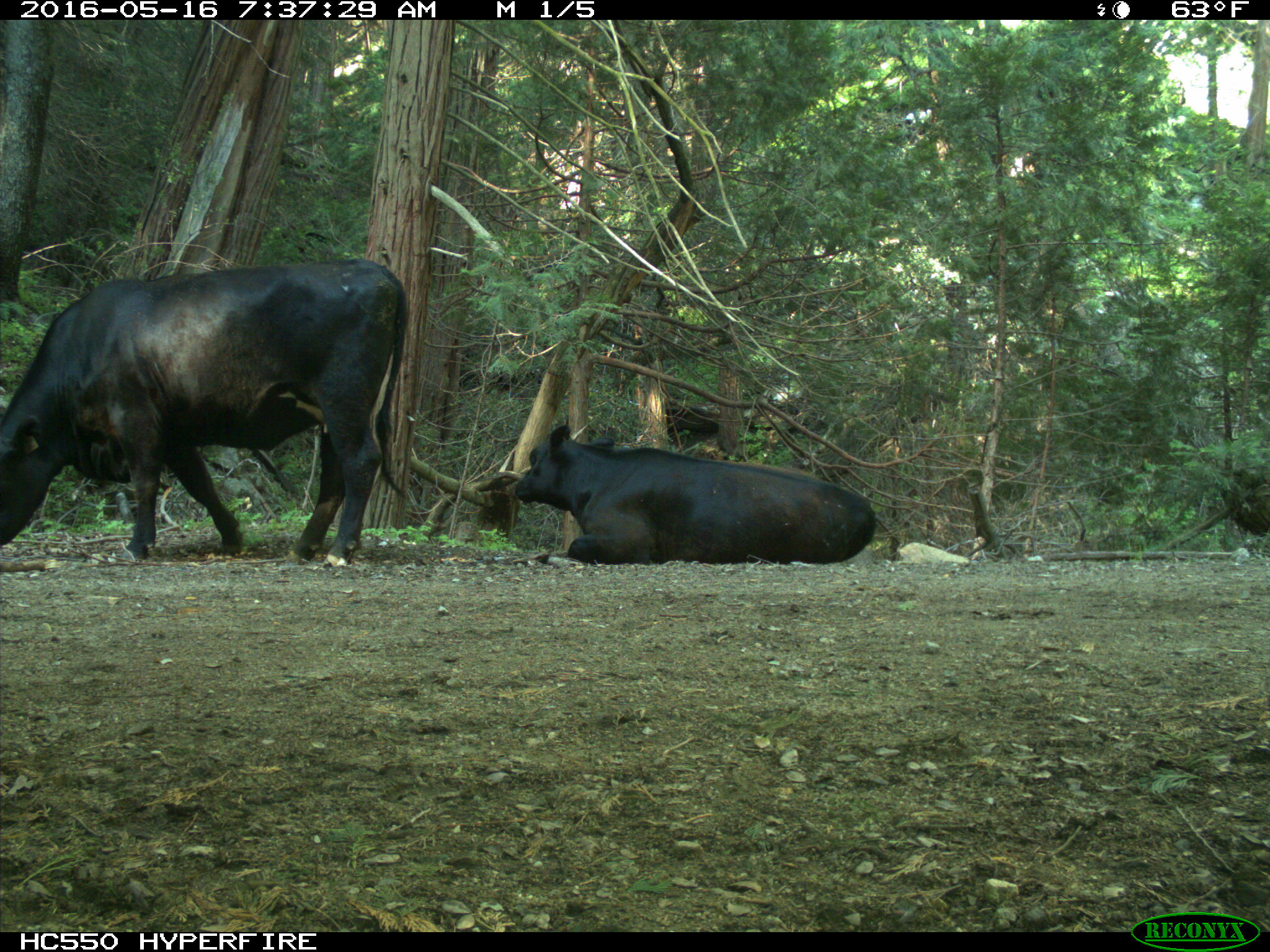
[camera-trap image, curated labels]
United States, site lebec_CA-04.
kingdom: Animalia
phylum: Chordata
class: Mammalia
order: Artiodactyla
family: Bovidae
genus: Bos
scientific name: Bos taurus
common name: domestic cow